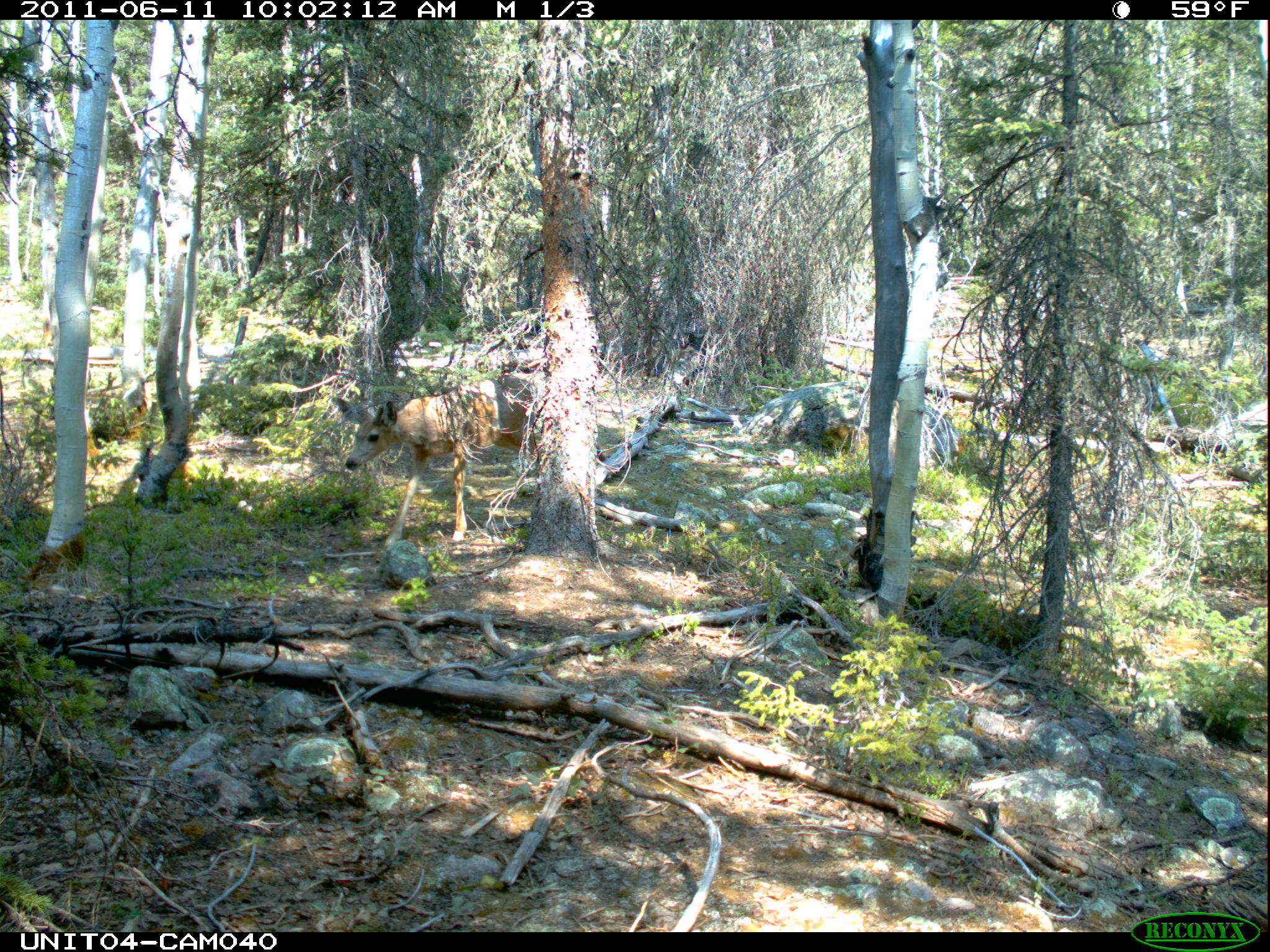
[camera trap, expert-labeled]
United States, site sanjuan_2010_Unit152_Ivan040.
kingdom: Animalia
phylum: Chordata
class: Mammalia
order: Artiodactyla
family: Cervidae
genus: Odocoileus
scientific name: Odocoileus hemionus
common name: mule deer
Odocoileus hemionus (mule deer).